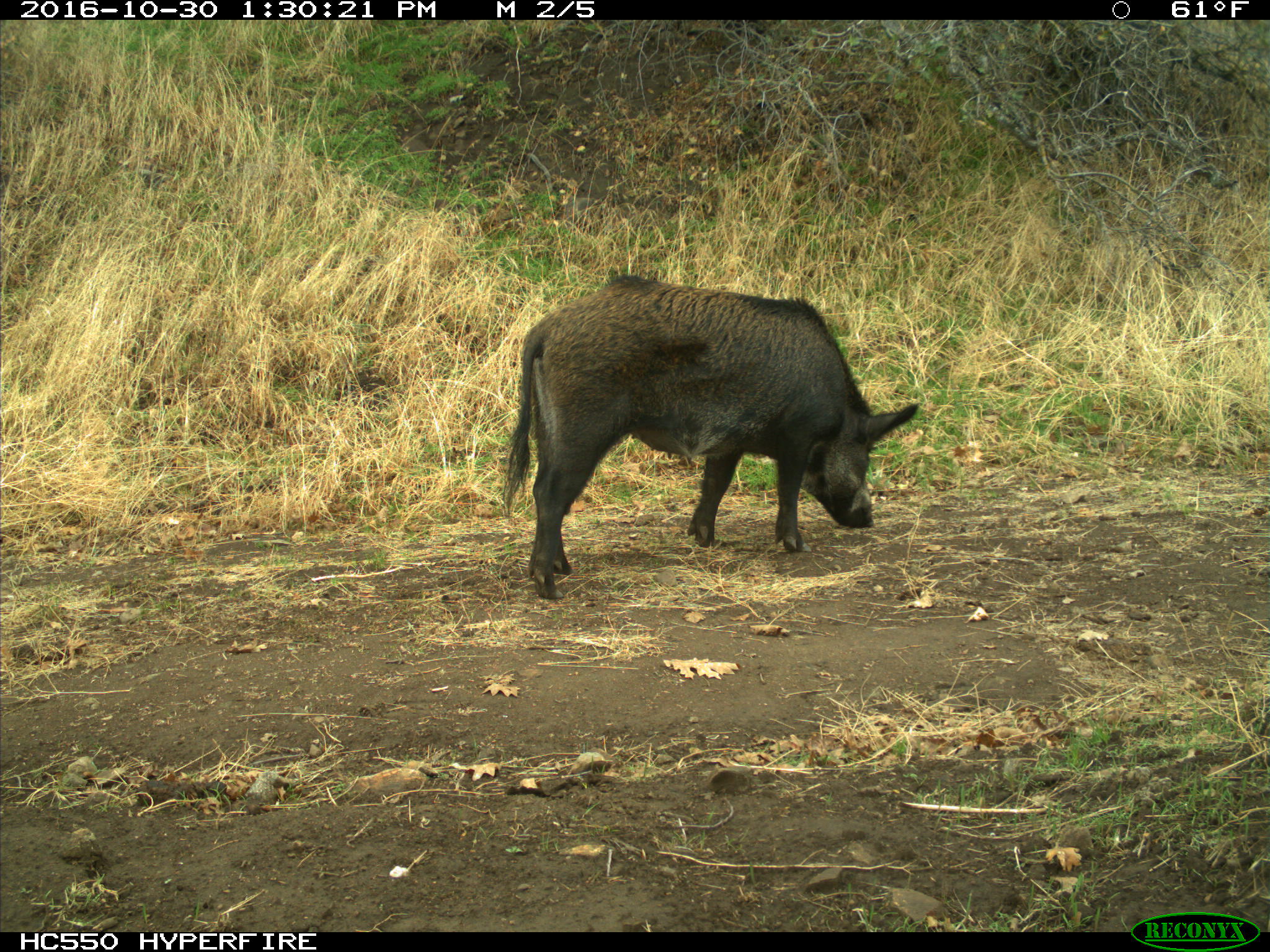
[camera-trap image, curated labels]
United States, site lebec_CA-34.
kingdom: Animalia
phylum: Chordata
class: Mammalia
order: Artiodactyla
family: Suidae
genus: Sus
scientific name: Sus scrofa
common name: wild boar